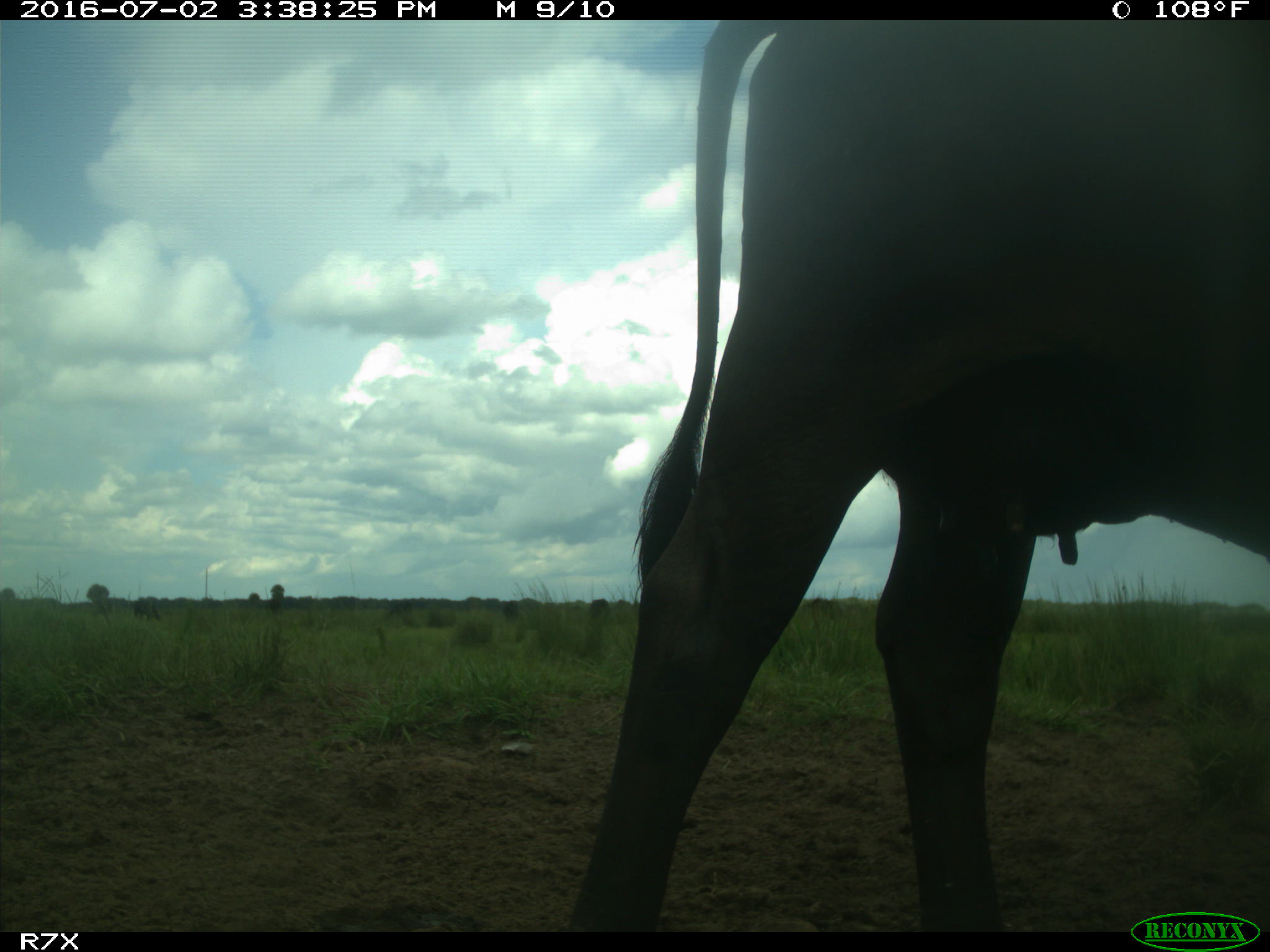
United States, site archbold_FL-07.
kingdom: Animalia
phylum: Chordata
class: Mammalia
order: Artiodactyla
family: Bovidae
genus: Bos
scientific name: Bos taurus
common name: domestic cow